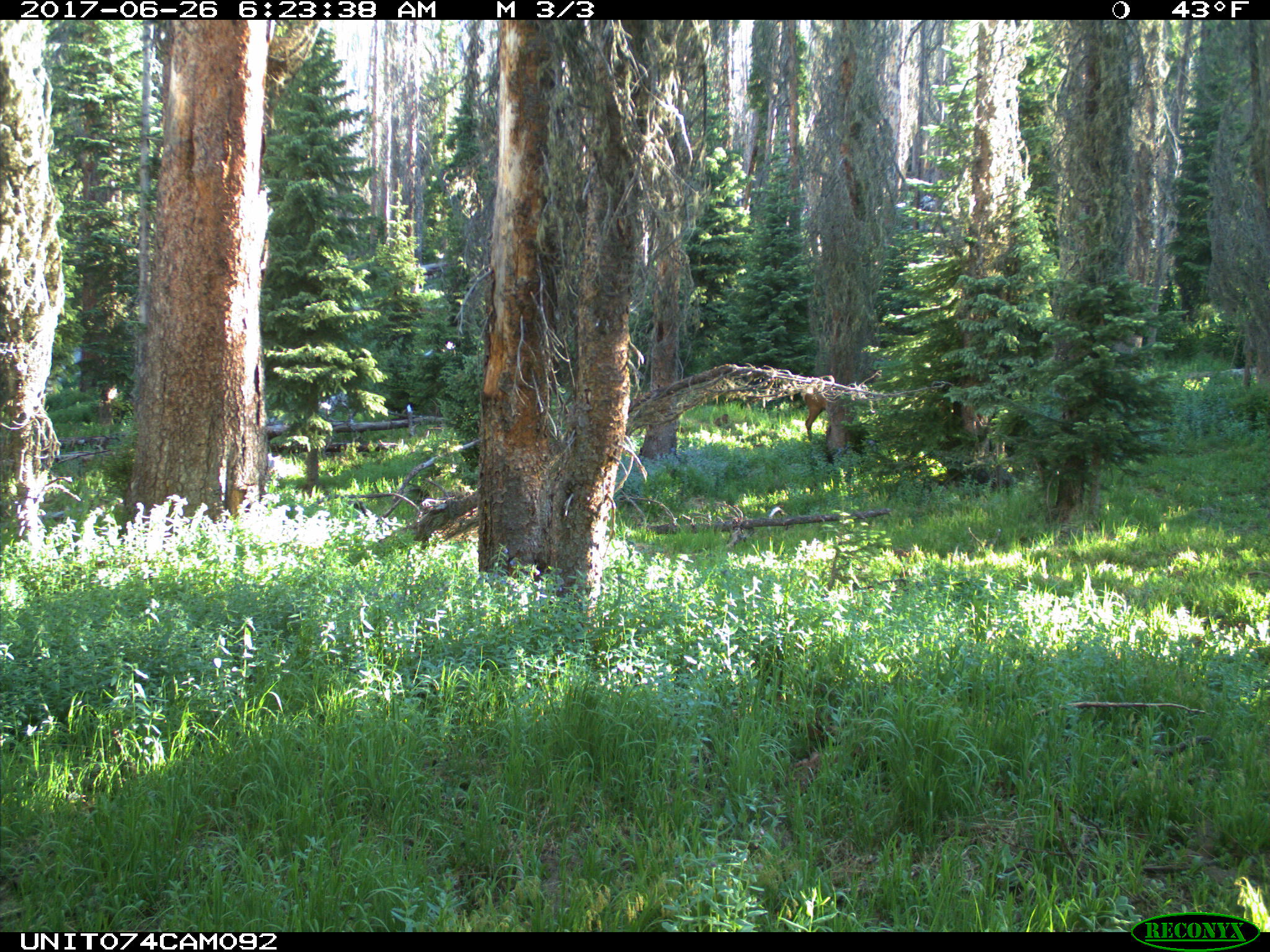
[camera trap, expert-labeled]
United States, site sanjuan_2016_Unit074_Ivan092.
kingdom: Animalia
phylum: Chordata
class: Mammalia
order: Artiodactyla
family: Cervidae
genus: Cervus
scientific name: Cervus elaphus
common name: red deer